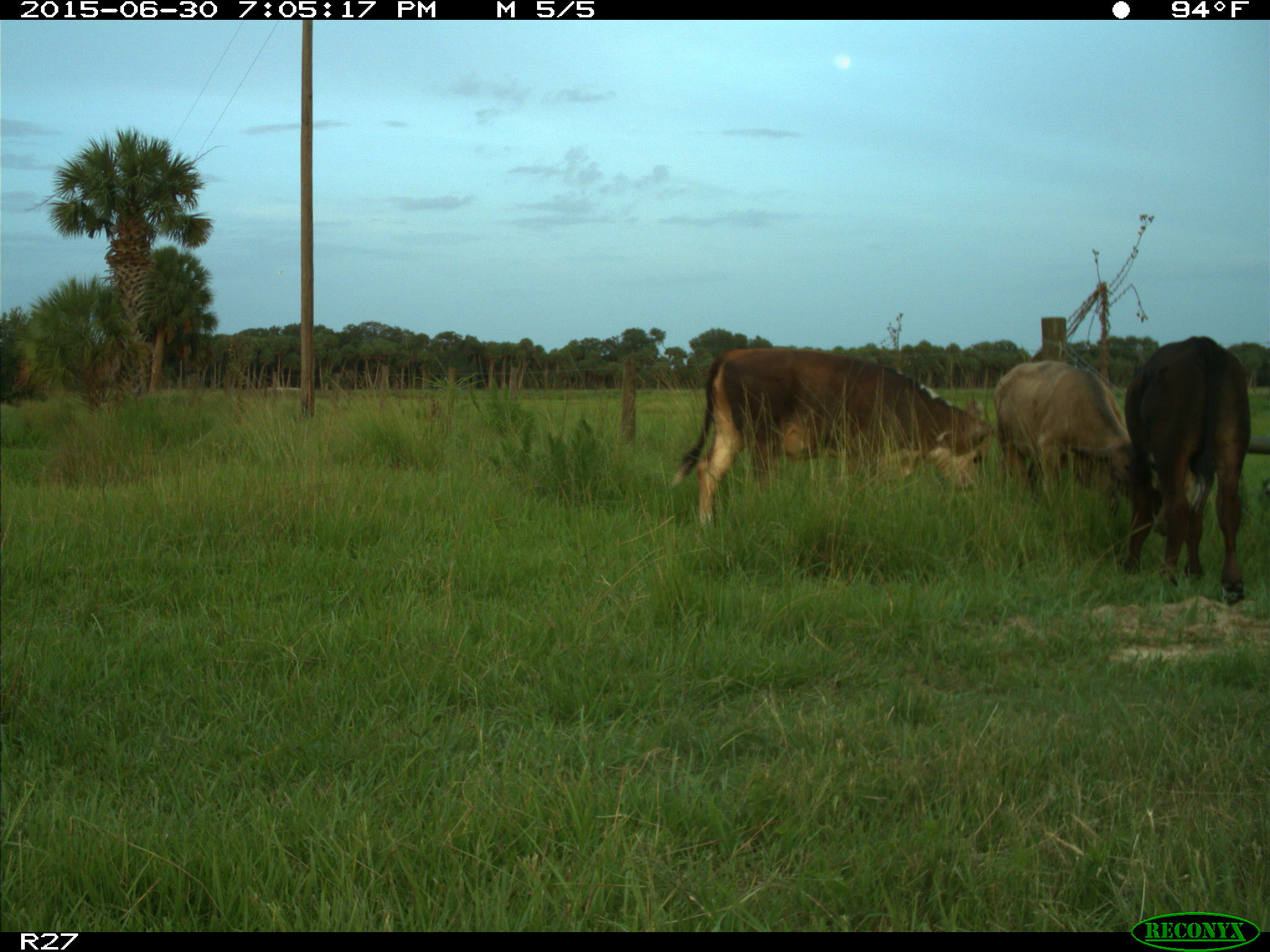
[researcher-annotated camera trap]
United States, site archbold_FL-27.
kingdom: Animalia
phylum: Chordata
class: Mammalia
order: Artiodactyla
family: Bovidae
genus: Bos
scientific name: Bos taurus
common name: domestic cow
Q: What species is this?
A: Bos taurus (domestic cow).